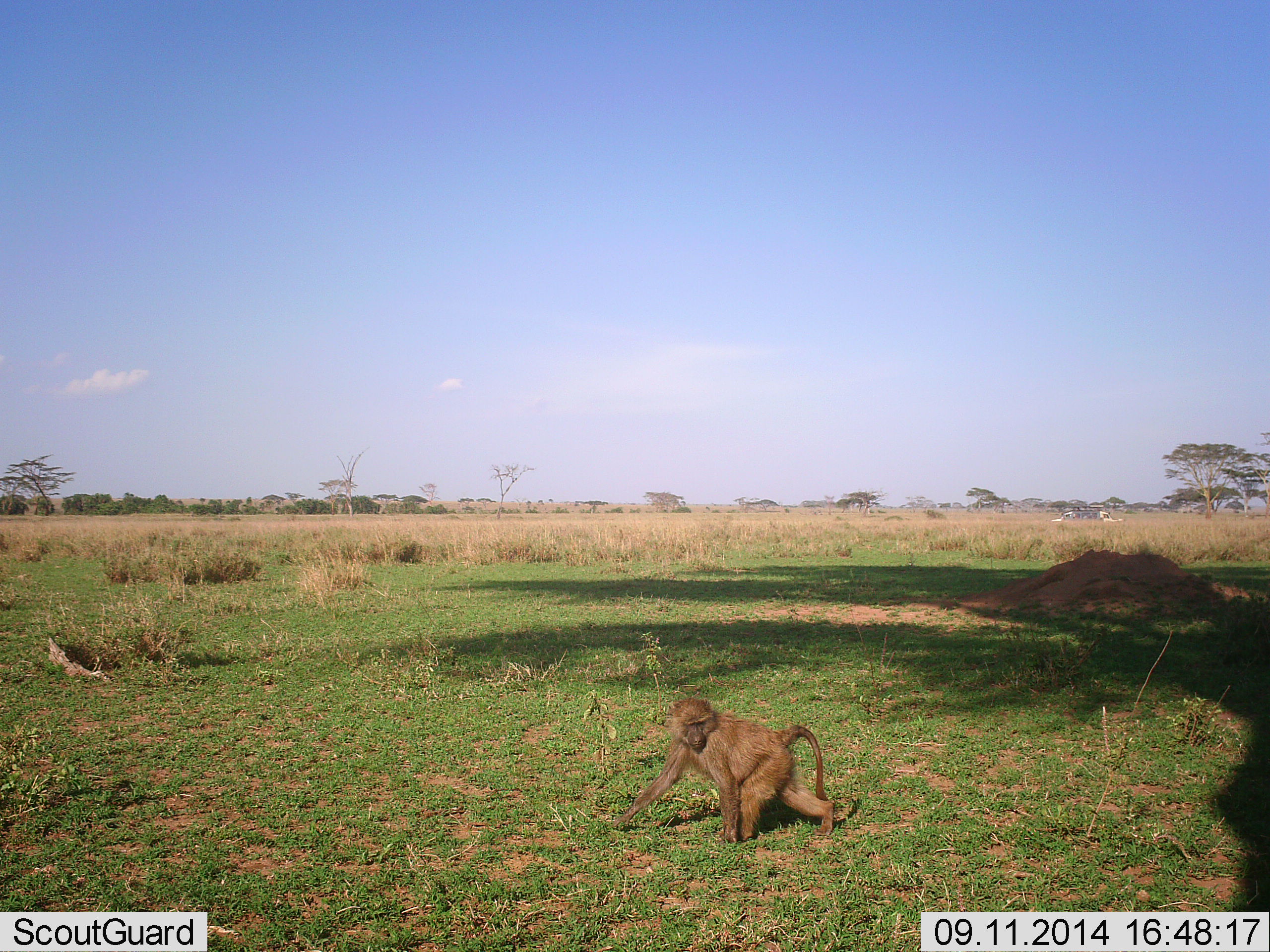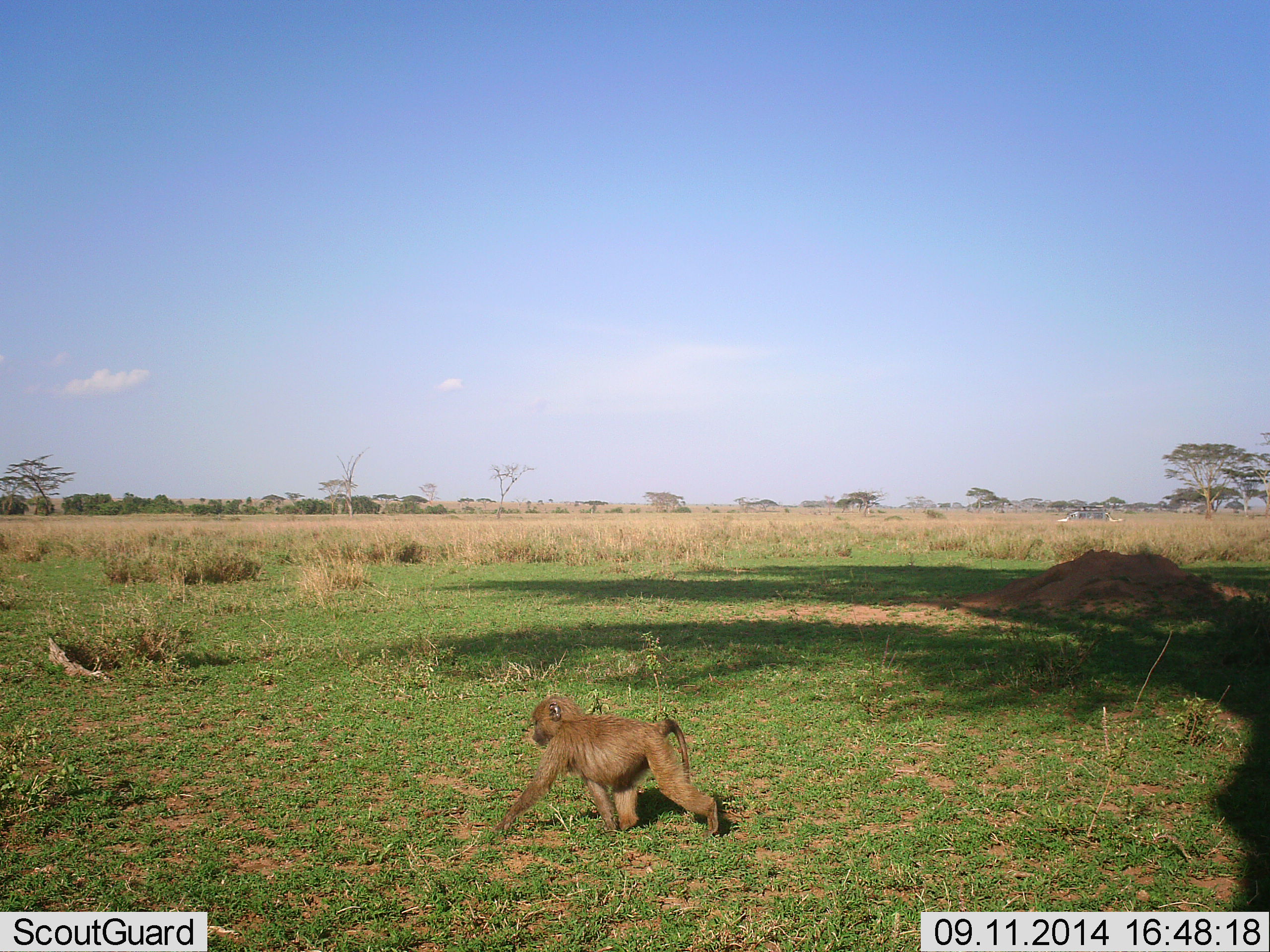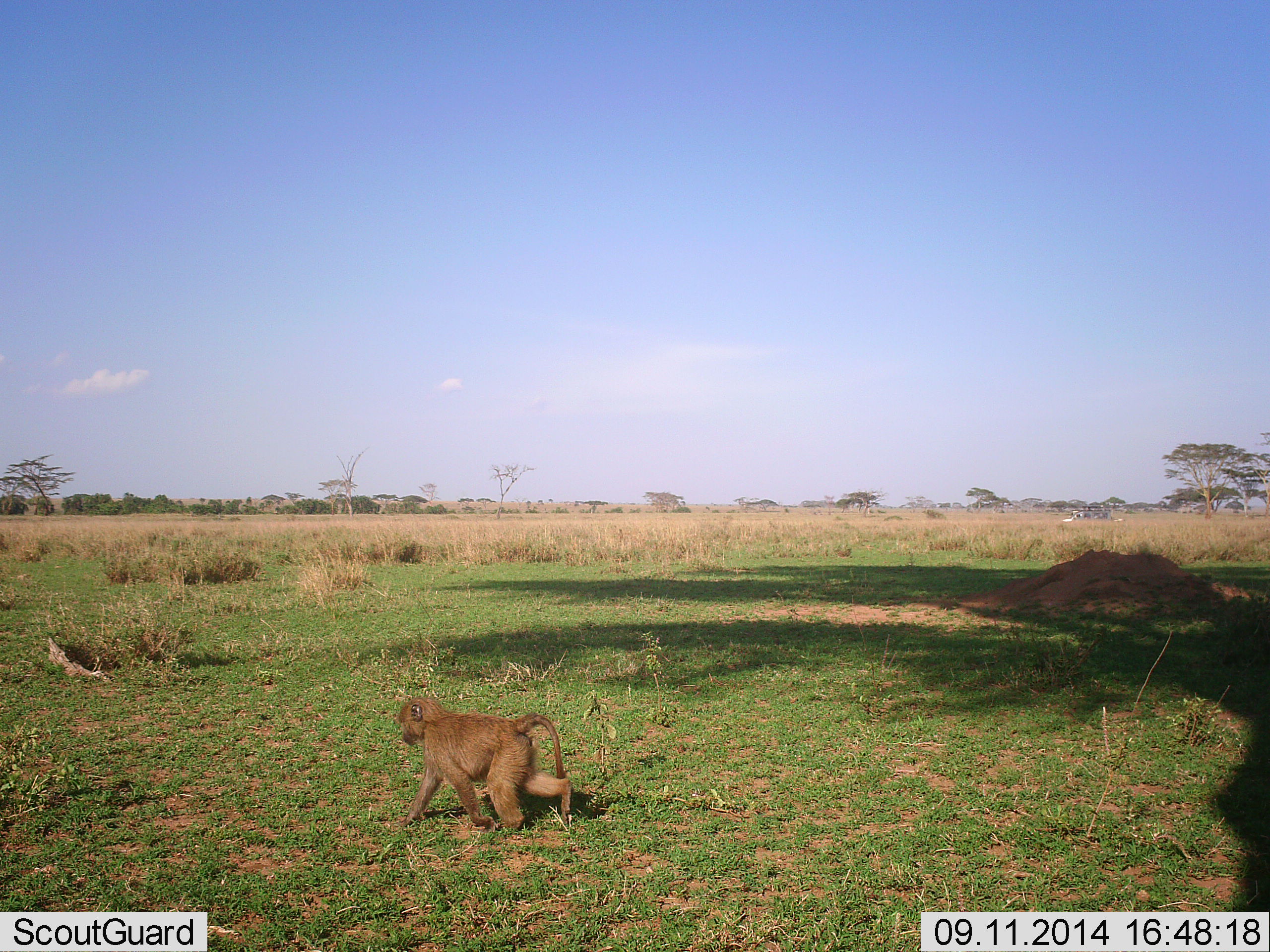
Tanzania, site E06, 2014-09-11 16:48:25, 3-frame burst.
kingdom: Animalia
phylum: Chordata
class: Mammalia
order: Primates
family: Cercopithecidae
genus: Papio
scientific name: Papio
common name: baboon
Baboon (Papio), count 1. Behavior (volunteer vote fractions): standing 0%, resting 0%, moving 100%, interacting 0%. Young present (vote fraction): 10%. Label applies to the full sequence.